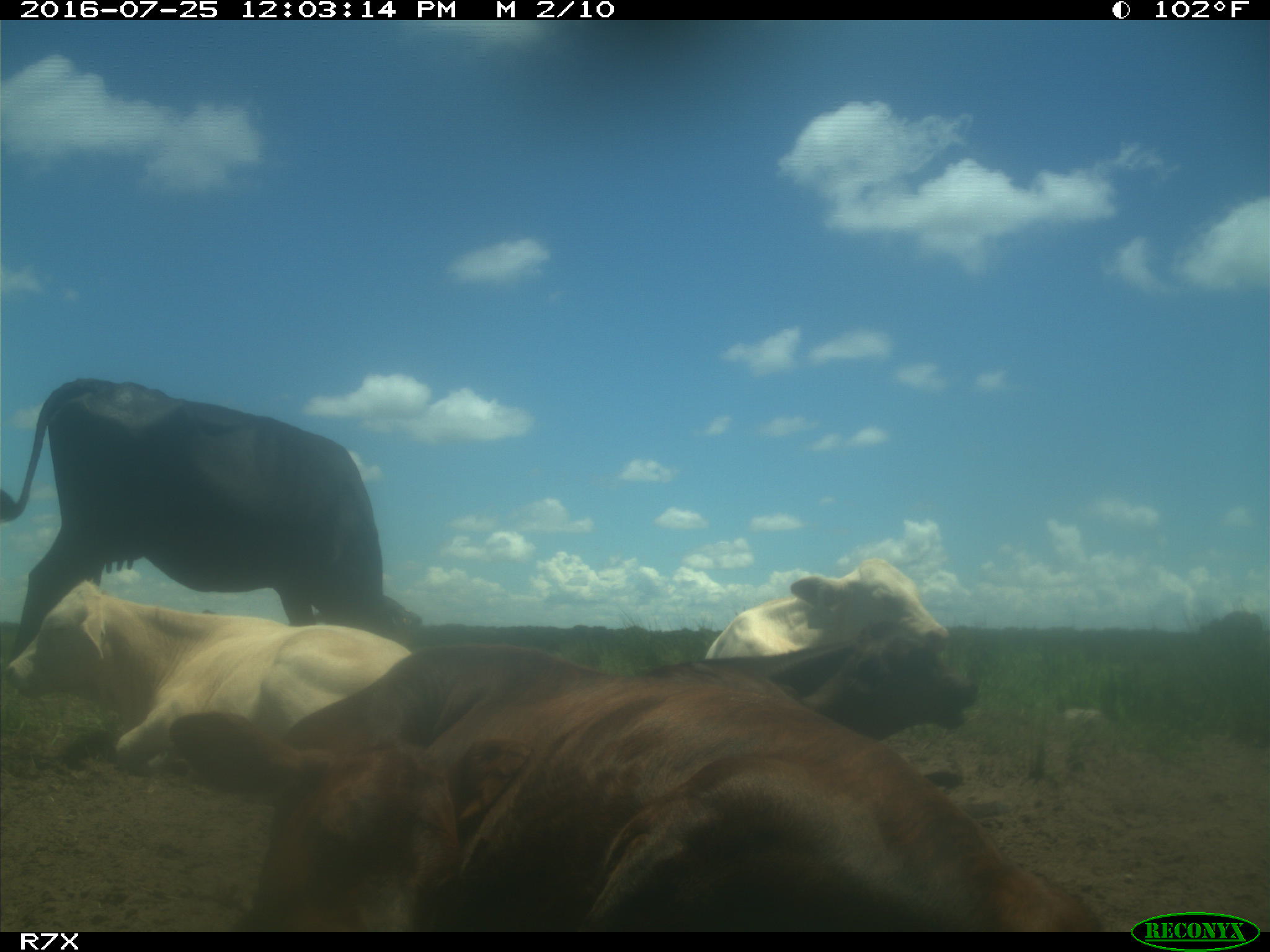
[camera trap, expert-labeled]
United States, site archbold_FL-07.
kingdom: Animalia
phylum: Chordata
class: Mammalia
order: Artiodactyla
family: Bovidae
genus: Bos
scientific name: Bos taurus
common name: domestic cow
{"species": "Bos taurus (domestic cow)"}